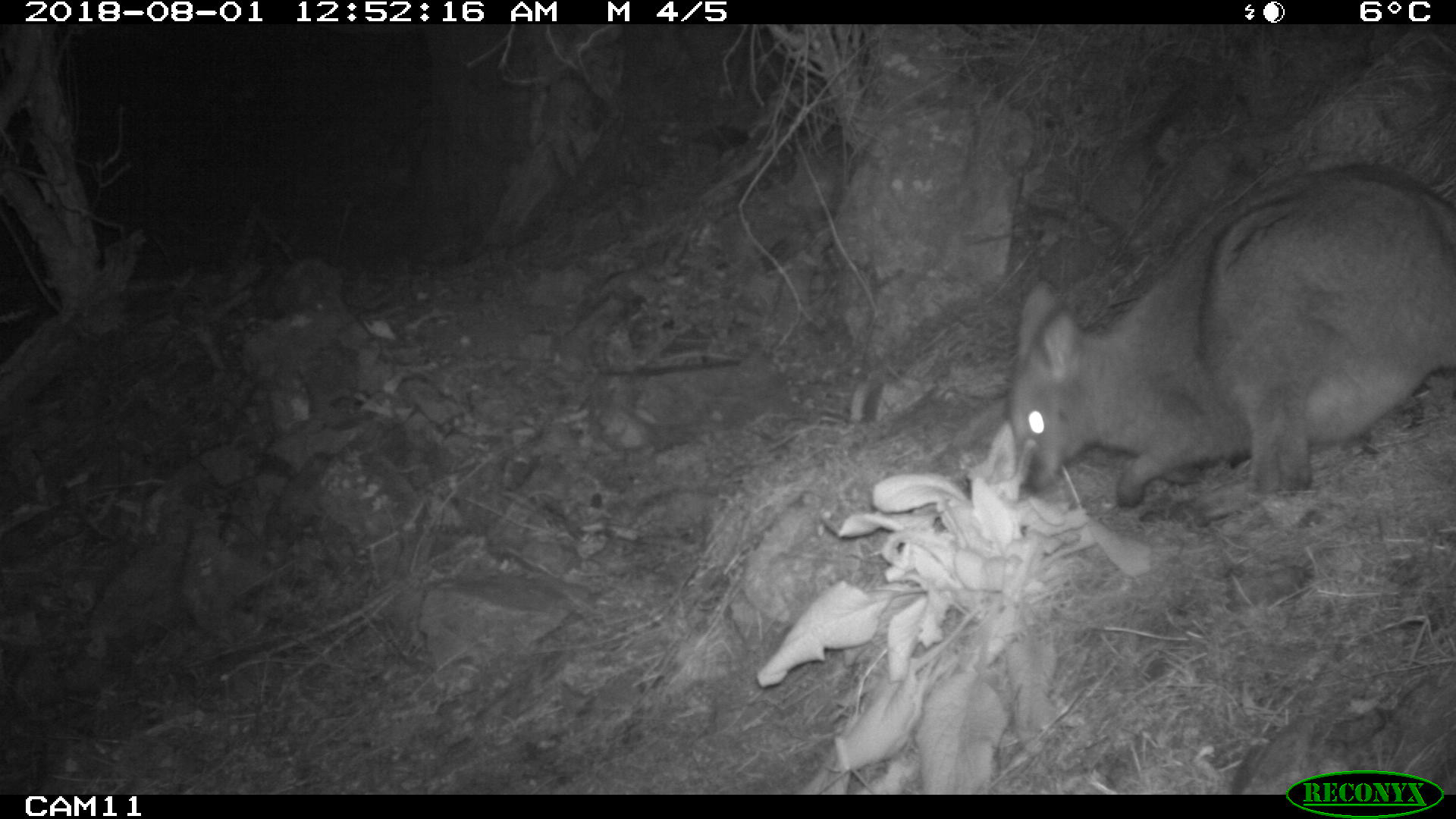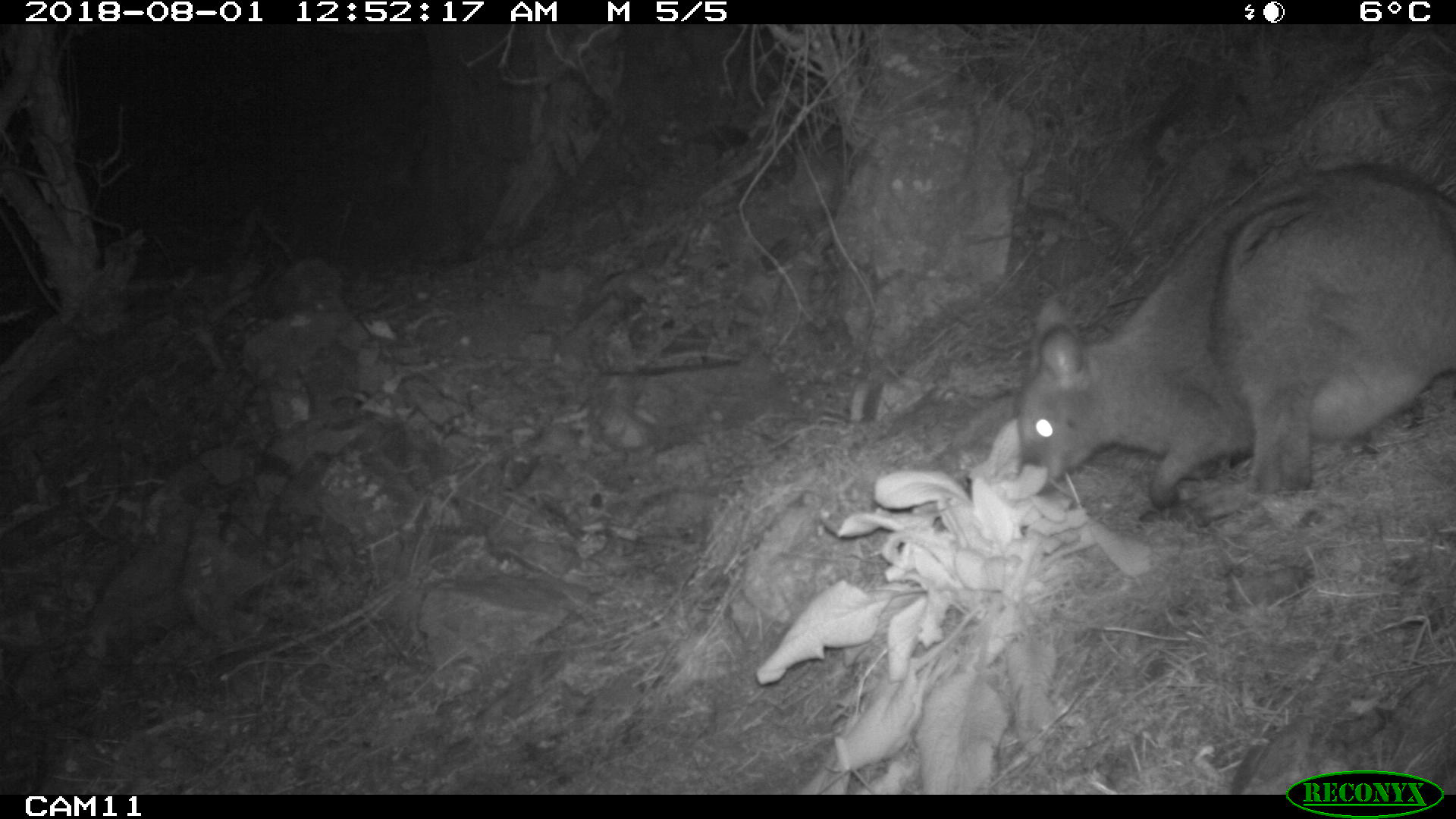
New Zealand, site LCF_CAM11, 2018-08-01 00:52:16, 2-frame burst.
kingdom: Animalia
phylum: Chordata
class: Mammalia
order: Diprotodontia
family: Macropodidae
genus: Notamacropus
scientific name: Notamacropus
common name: wallaby